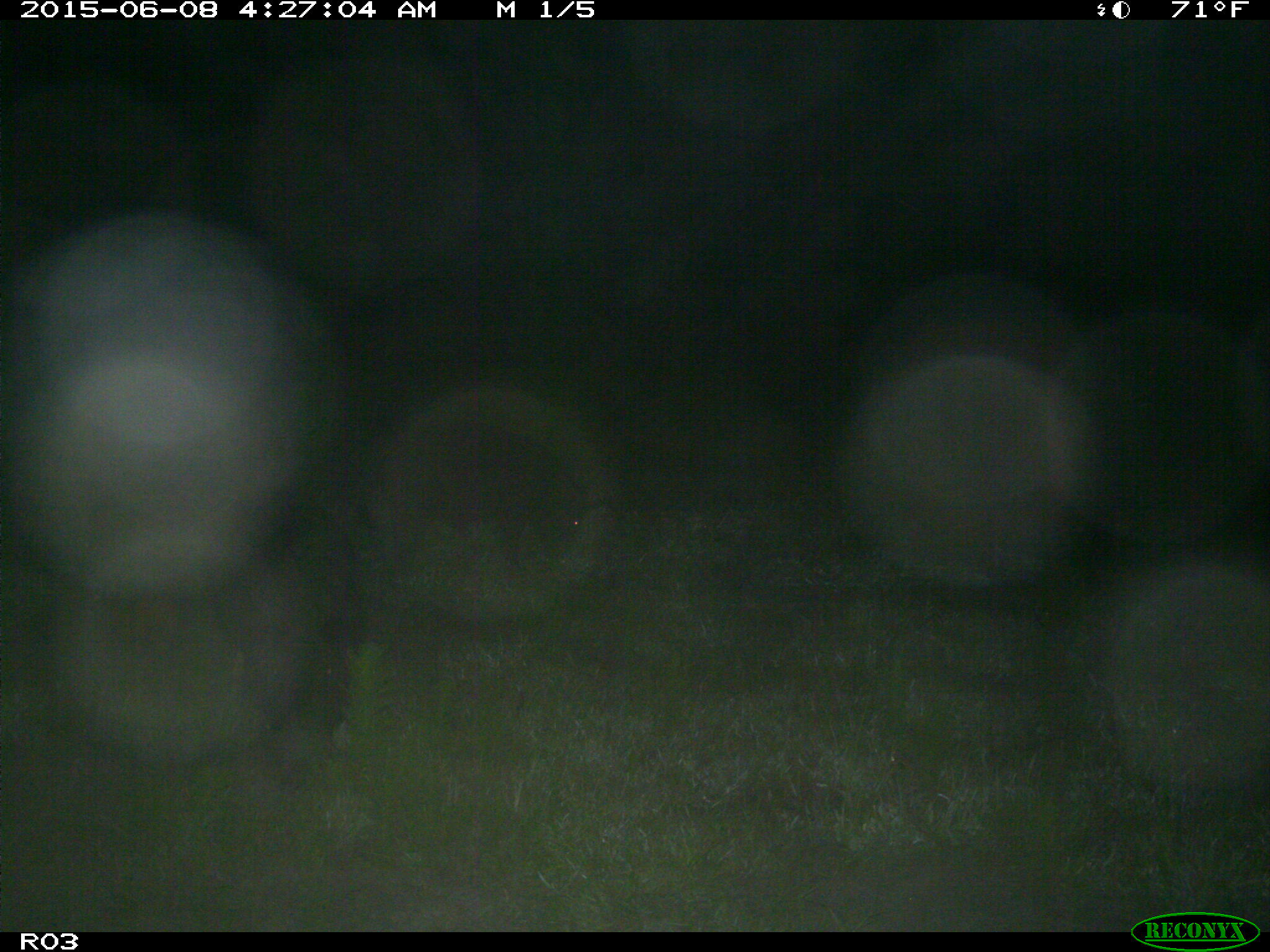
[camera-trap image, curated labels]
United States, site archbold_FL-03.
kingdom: Animalia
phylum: Chordata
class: Mammalia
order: Artiodactyla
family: Suidae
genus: Sus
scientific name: Sus scrofa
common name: wild boar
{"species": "Sus scrofa (wild boar)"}